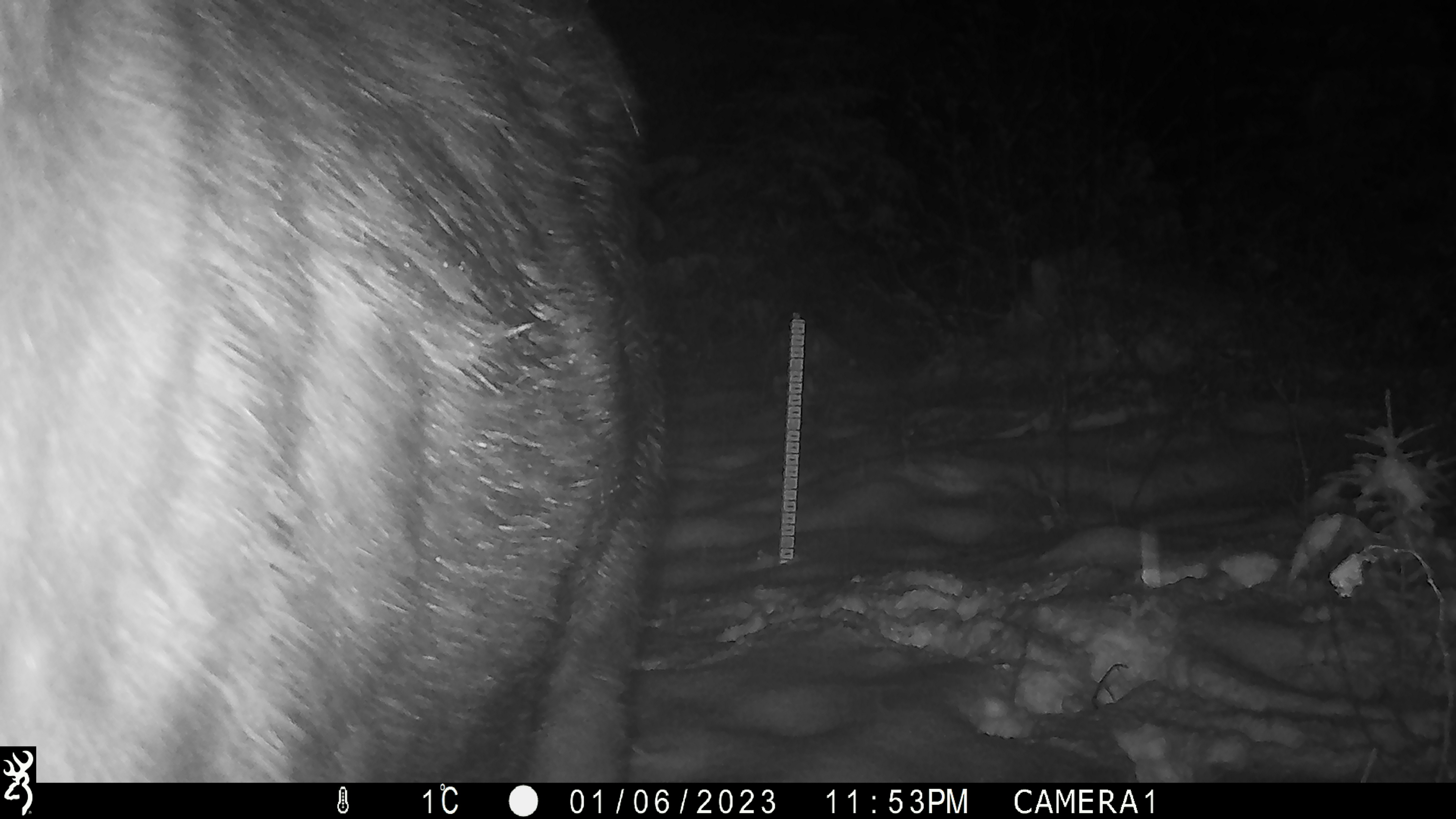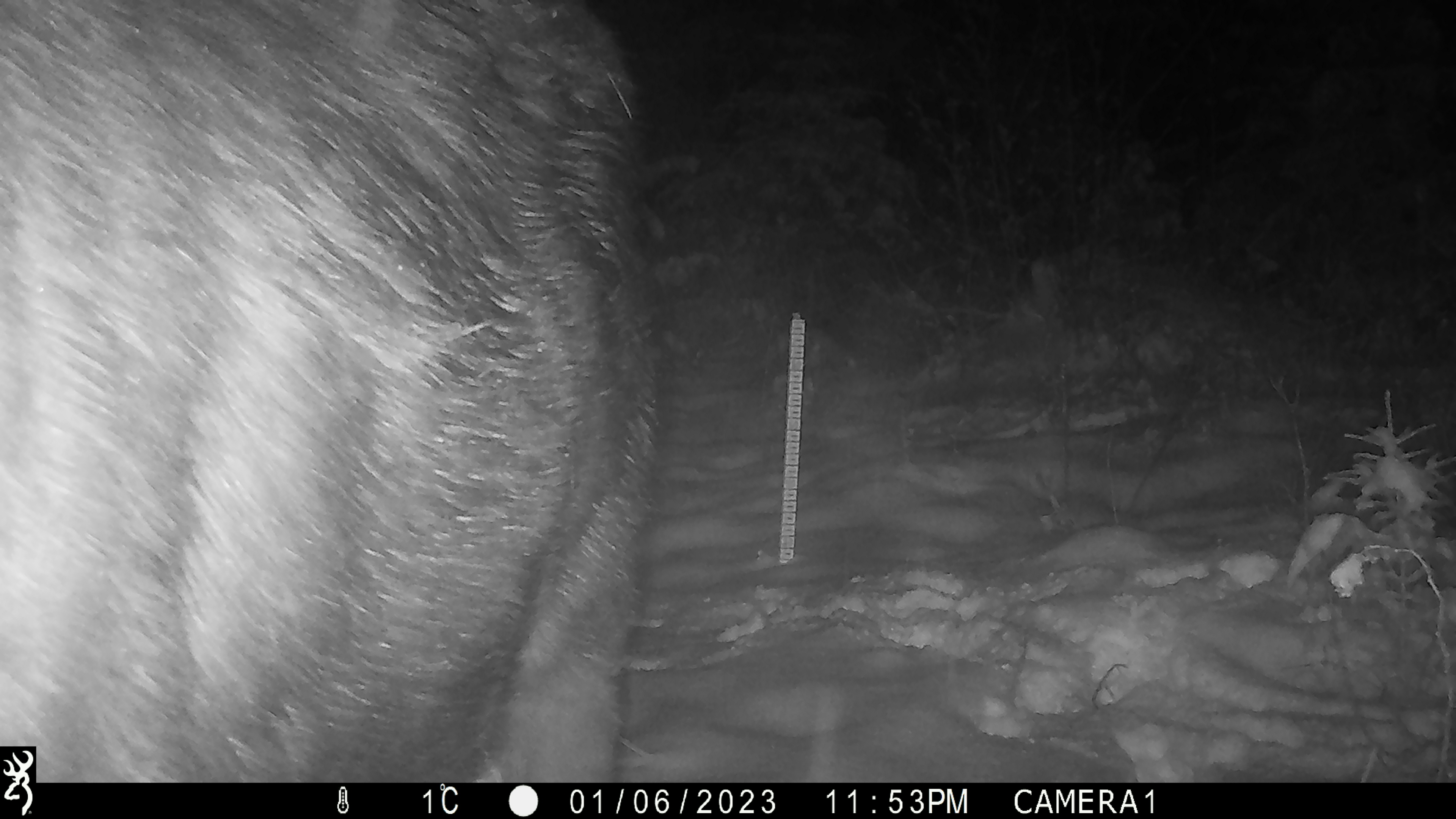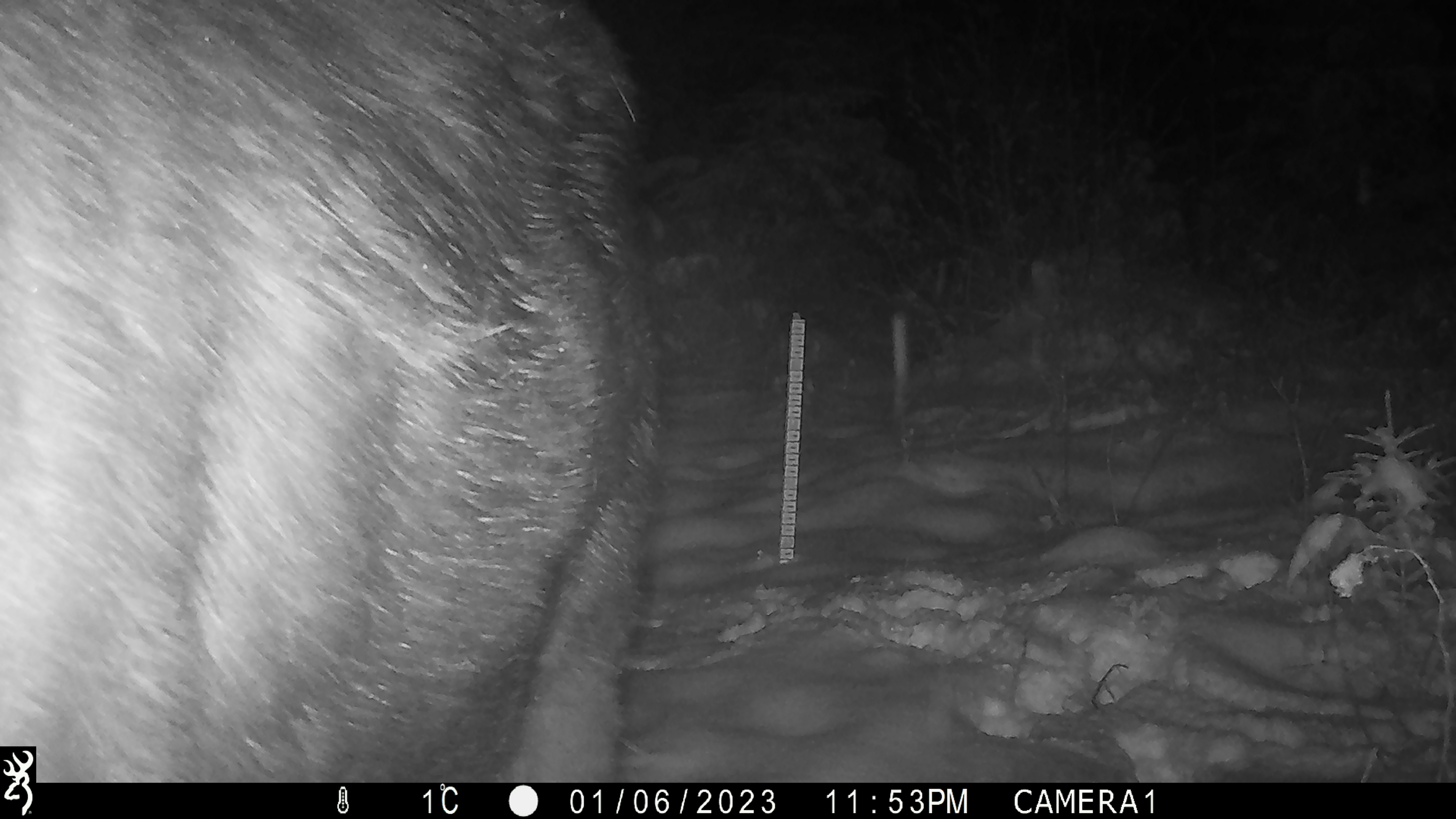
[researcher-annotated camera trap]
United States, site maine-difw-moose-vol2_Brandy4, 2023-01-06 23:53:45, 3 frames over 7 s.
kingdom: Animalia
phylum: Chordata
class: Mammalia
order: Artiodactyla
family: Cervidae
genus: Alces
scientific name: Alces alces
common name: moose